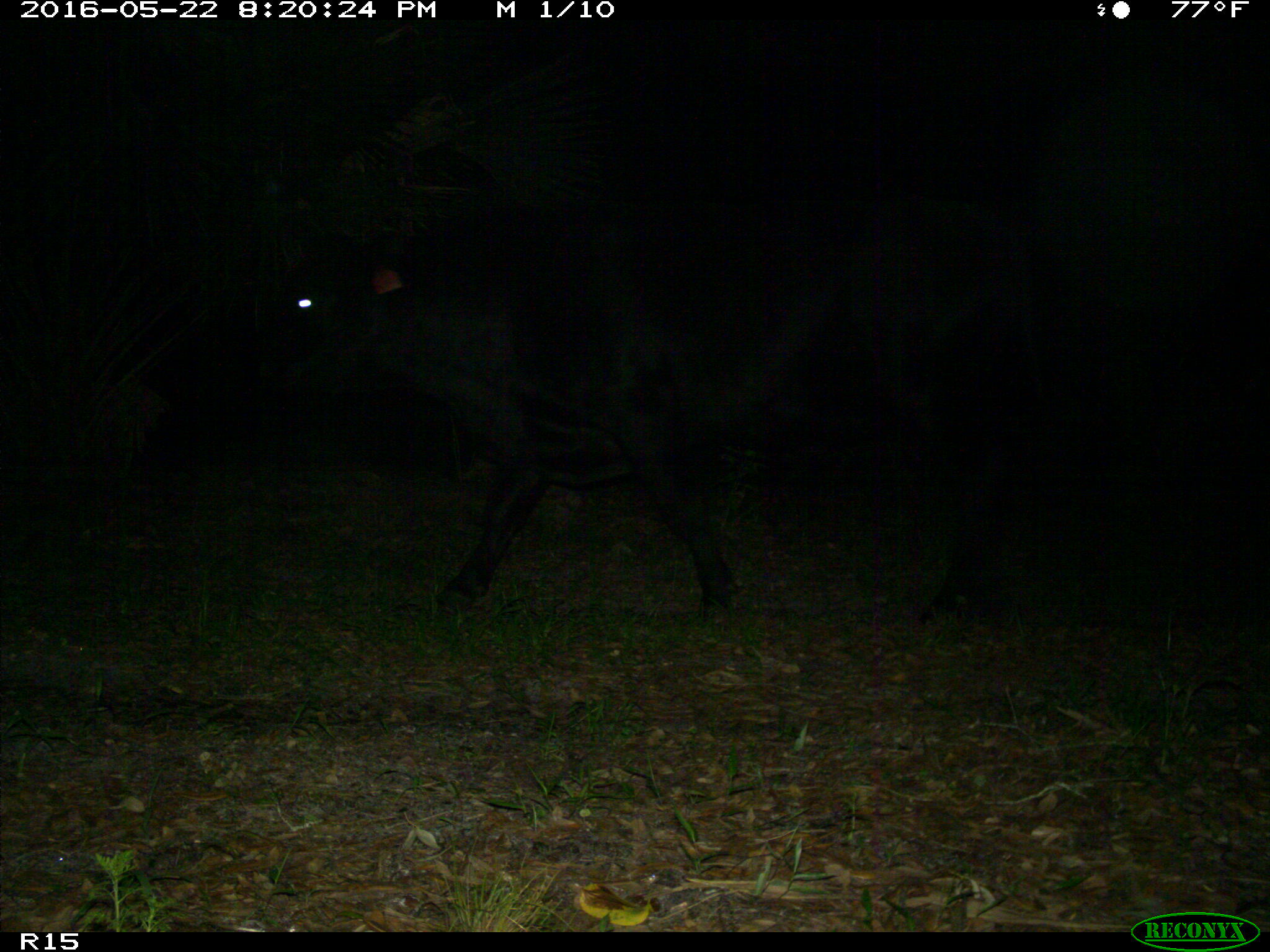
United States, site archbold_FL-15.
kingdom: Animalia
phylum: Chordata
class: Mammalia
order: Artiodactyla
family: Bovidae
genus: Bos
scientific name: Bos taurus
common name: domestic cow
Bos taurus (domestic cow).